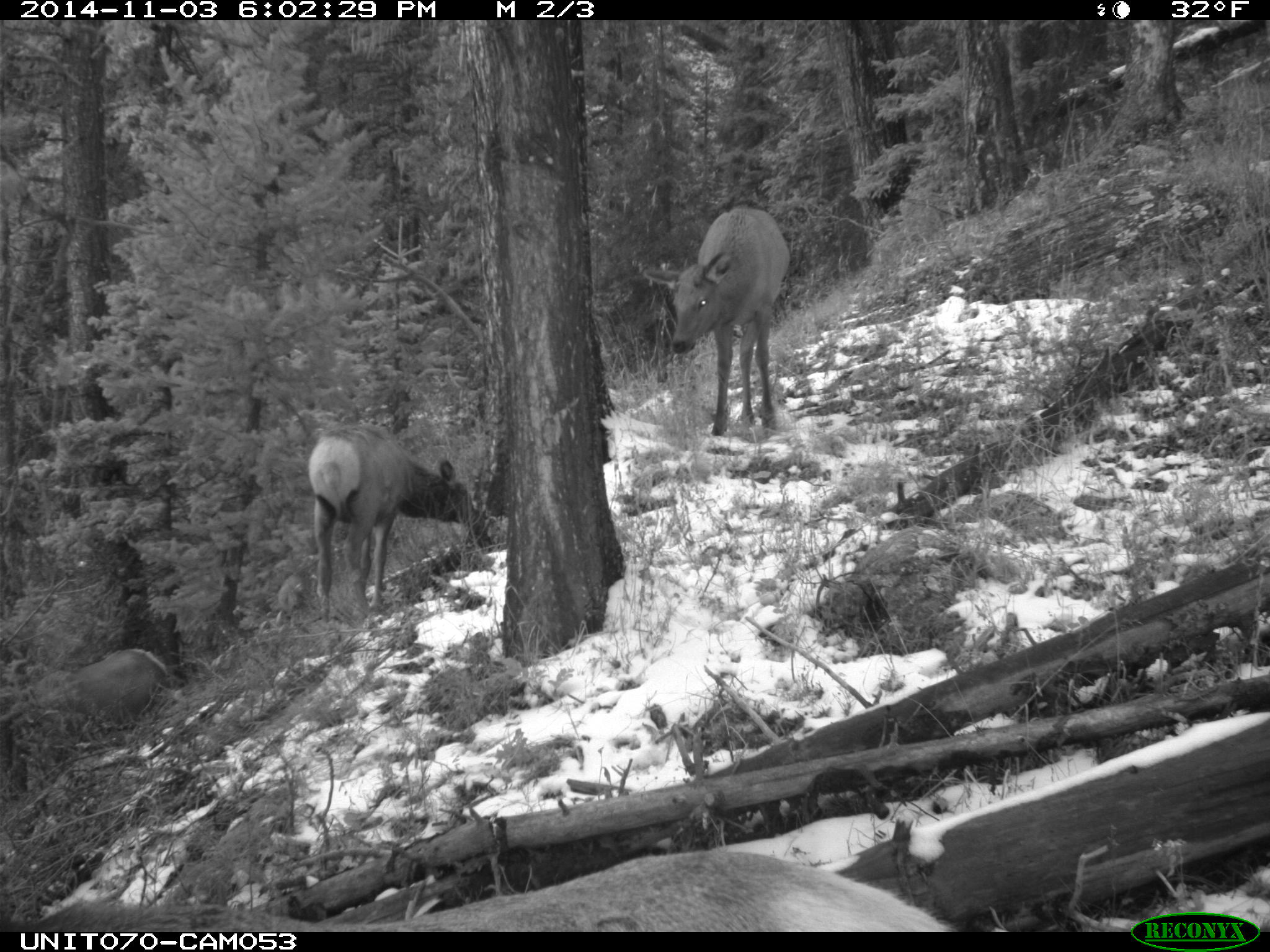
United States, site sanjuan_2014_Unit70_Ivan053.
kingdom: Animalia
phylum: Chordata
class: Mammalia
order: Artiodactyla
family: Cervidae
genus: Cervus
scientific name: Cervus elaphus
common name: red deer